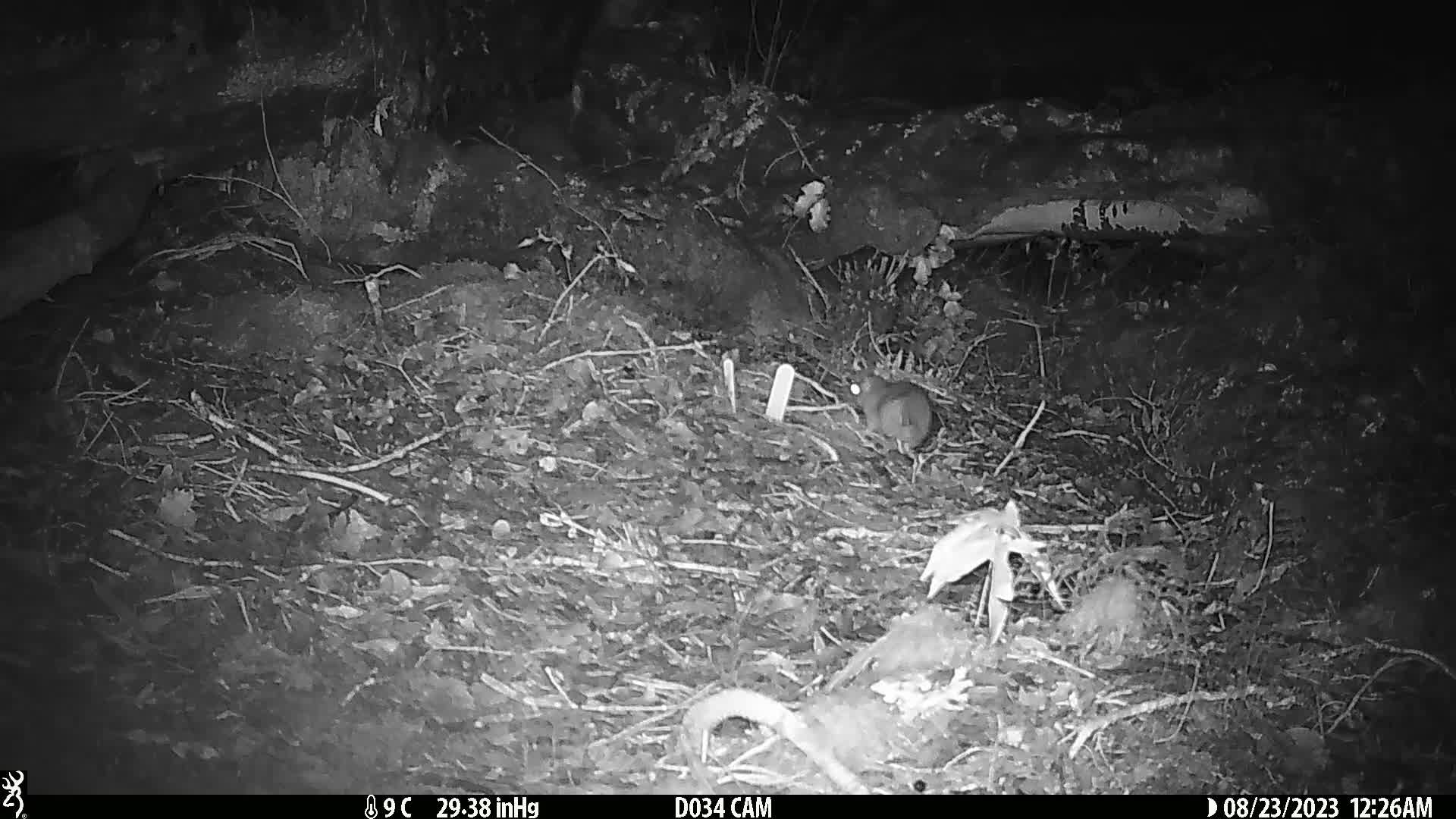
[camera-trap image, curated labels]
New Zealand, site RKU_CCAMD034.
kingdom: Animalia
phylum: Chordata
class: Mammalia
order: Rodentia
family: Muridae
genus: Rattus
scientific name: Rattus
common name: rat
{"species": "rat (Rattus)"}